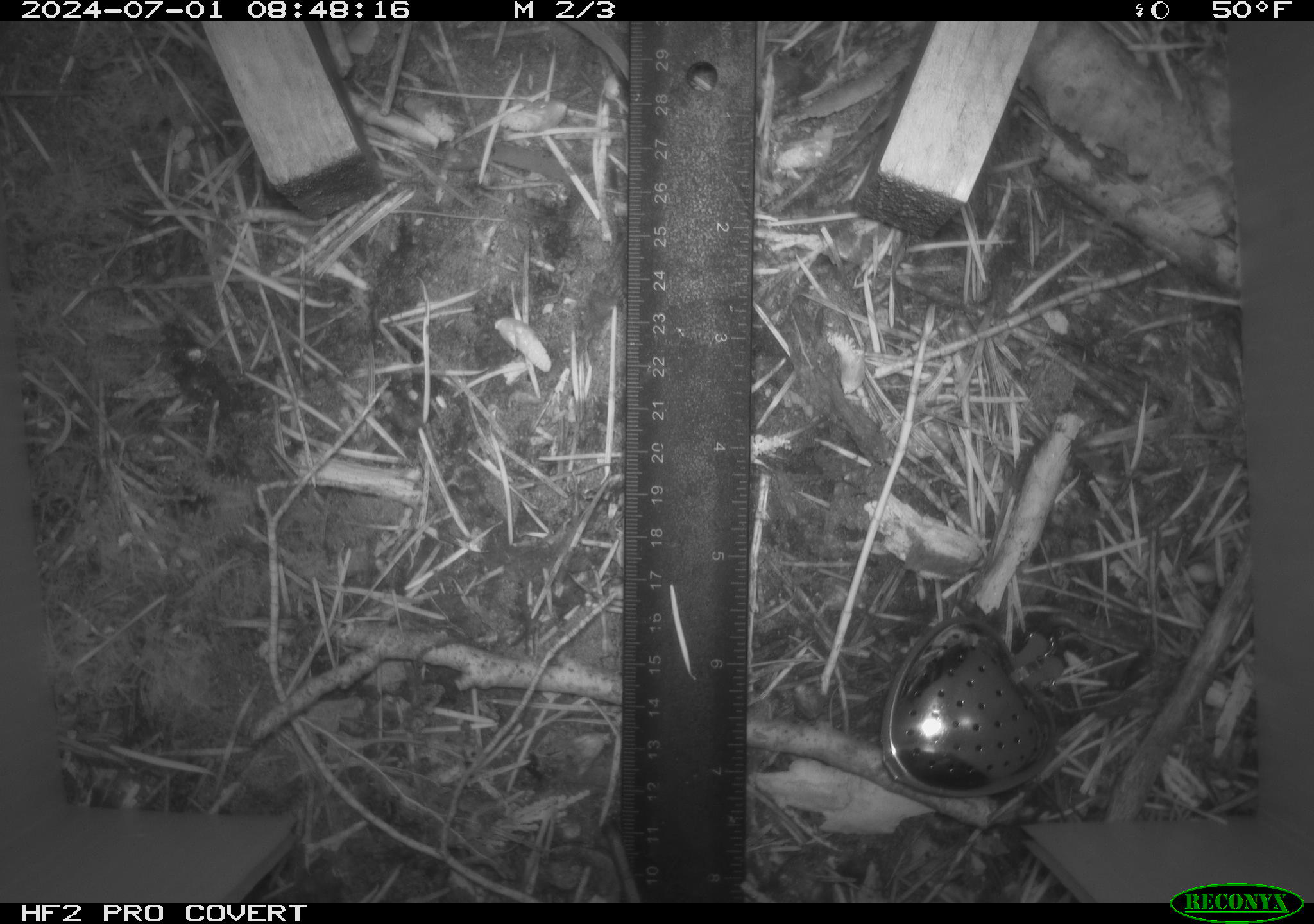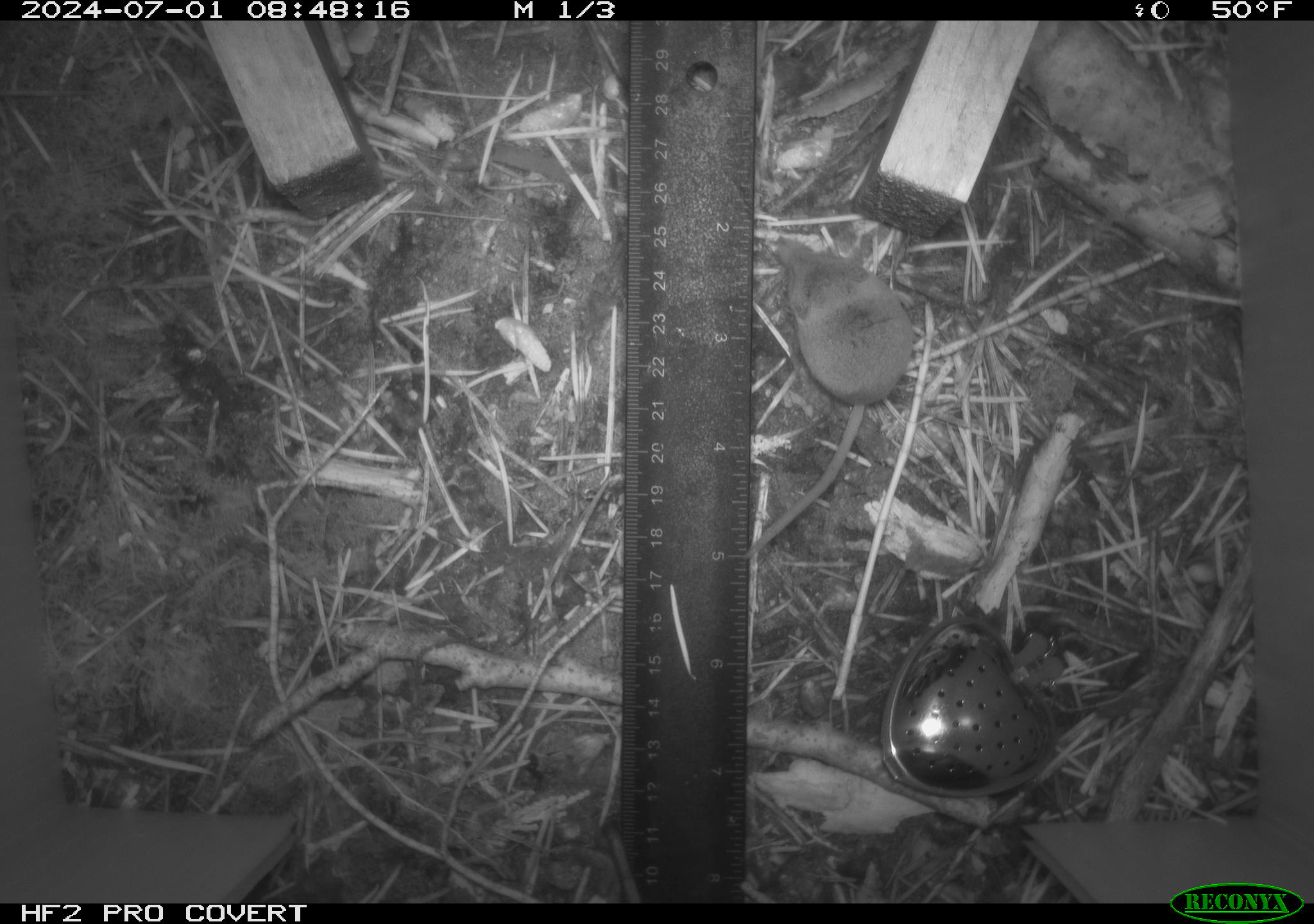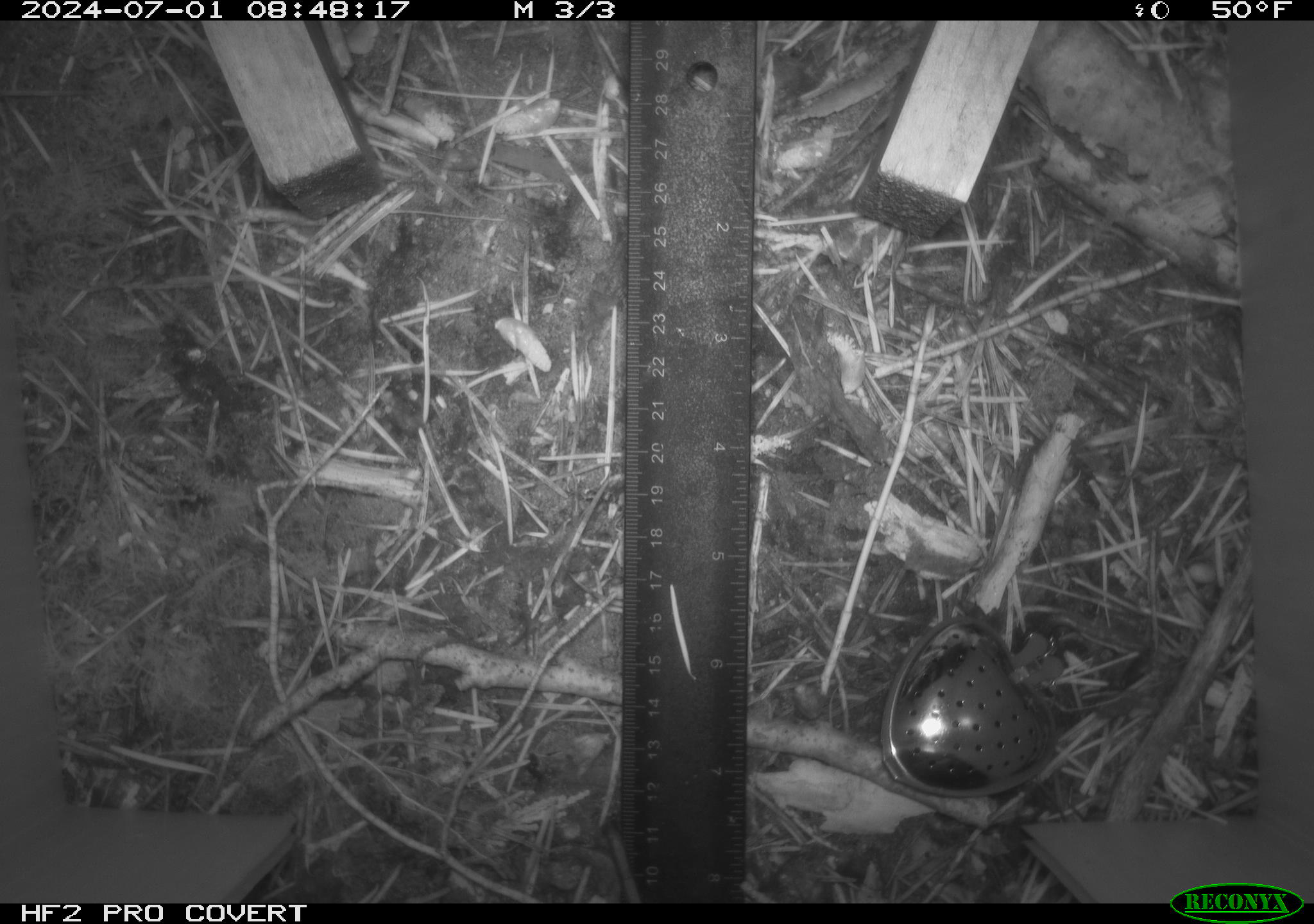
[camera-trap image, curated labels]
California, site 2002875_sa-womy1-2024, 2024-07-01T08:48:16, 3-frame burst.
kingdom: Animalia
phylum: Chordata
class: Mammalia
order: Eulipotyphla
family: Soricidae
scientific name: Soricidae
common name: shrews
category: soricidae family